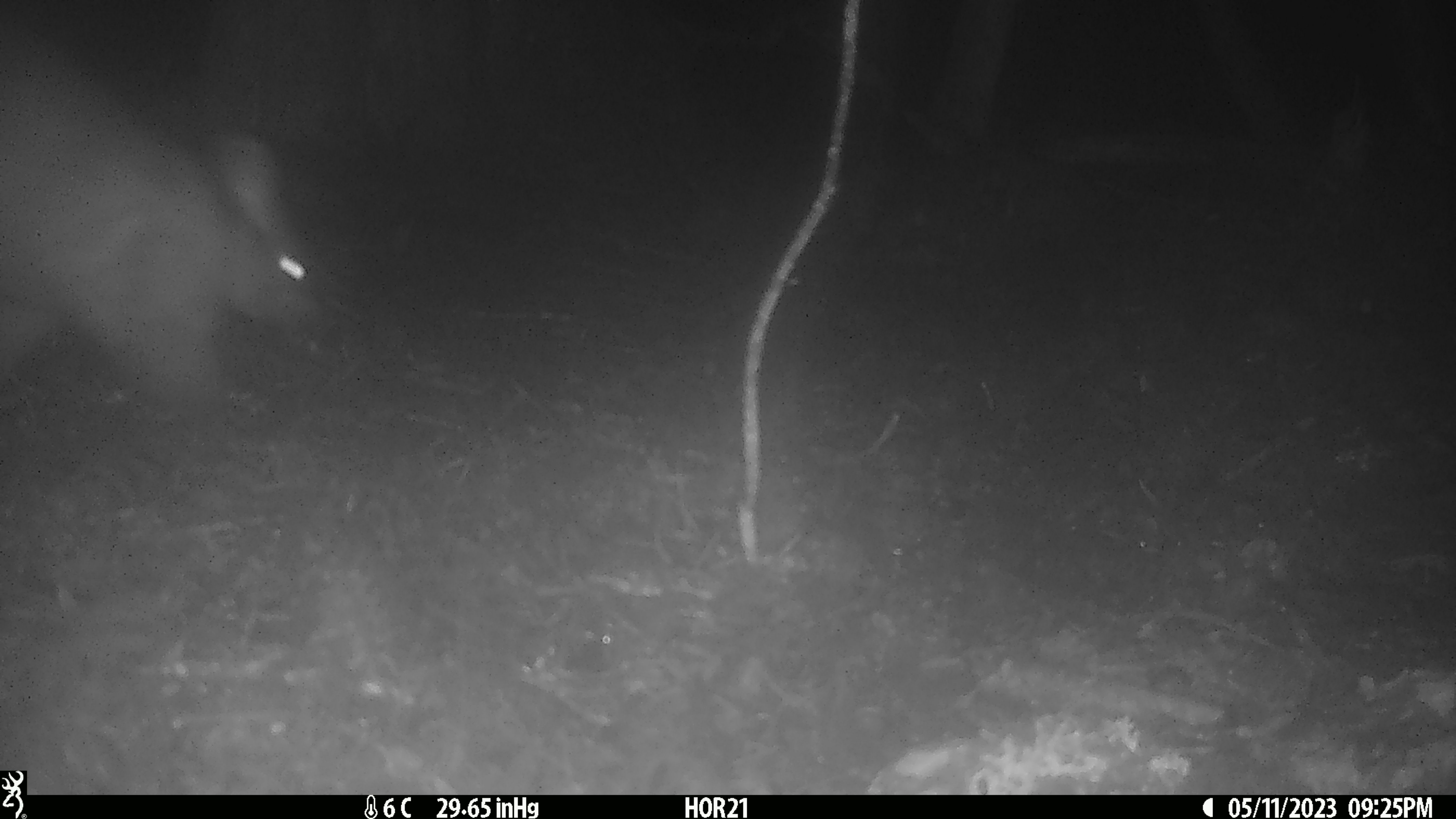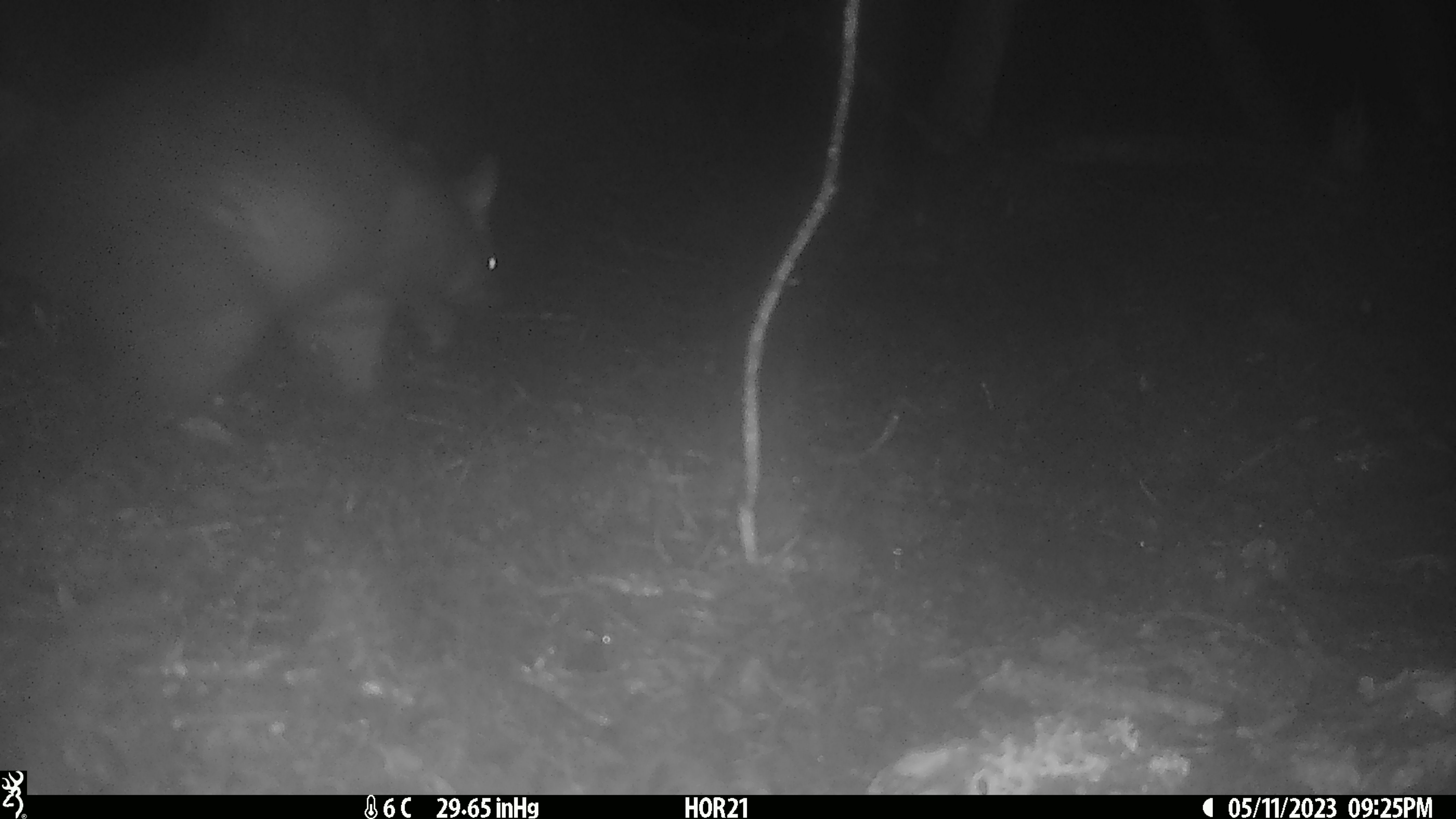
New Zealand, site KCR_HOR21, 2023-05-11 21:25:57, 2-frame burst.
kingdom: Animalia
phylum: Chordata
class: Mammalia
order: Diprotodontia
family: Phalangeridae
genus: Trichosurus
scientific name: Trichosurus vulpecula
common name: common brushtail possum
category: possum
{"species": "possum (common brushtail possum) (Trichosurus vulpecula)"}